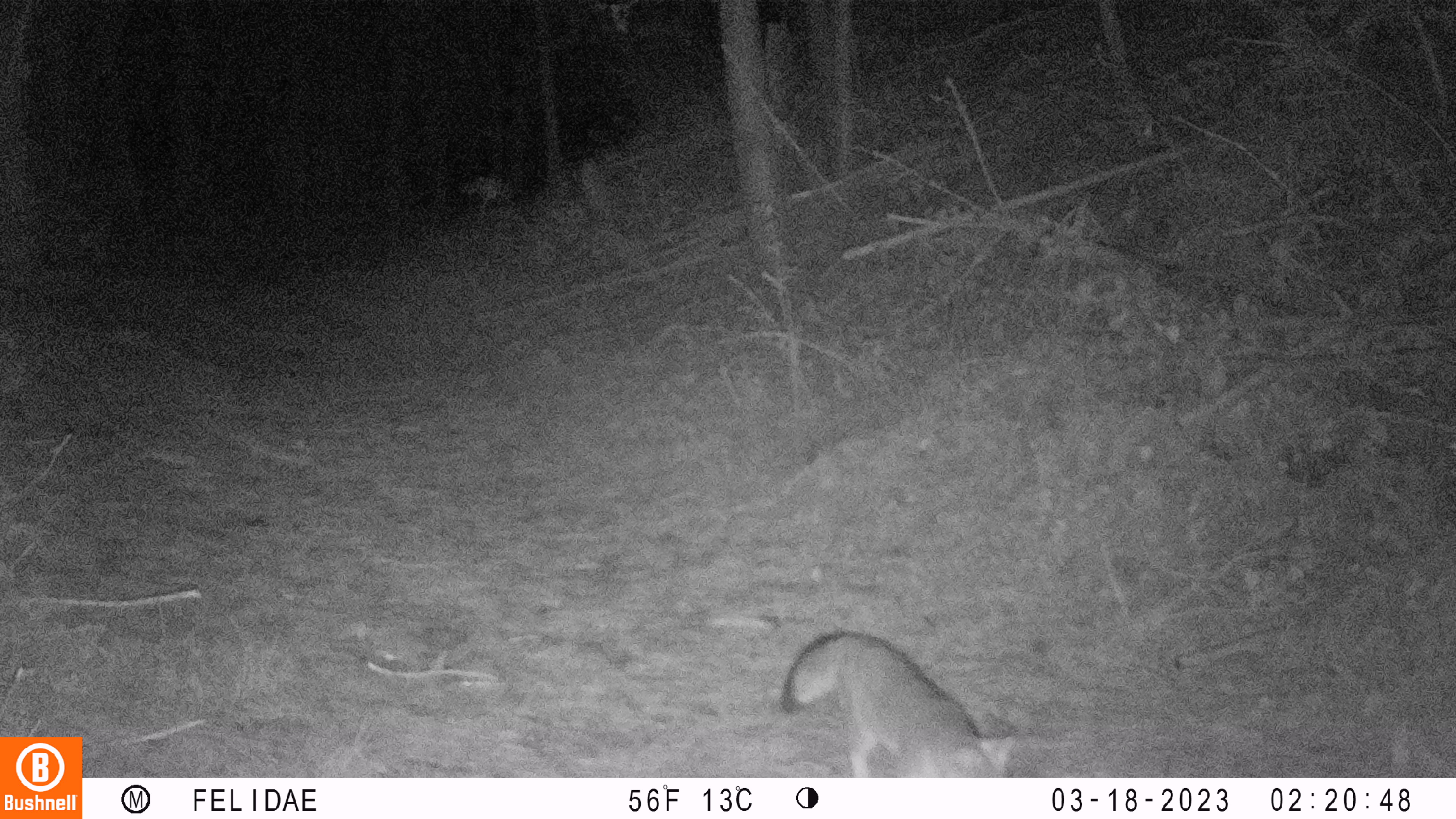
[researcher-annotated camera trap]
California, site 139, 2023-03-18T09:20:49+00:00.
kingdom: Animalia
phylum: Chordata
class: Mammalia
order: Carnivora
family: Canidae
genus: Urocyon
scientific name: Urocyon cinereoargenteus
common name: gray fox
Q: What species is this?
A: Gray fox (Urocyon cinereoargenteus).